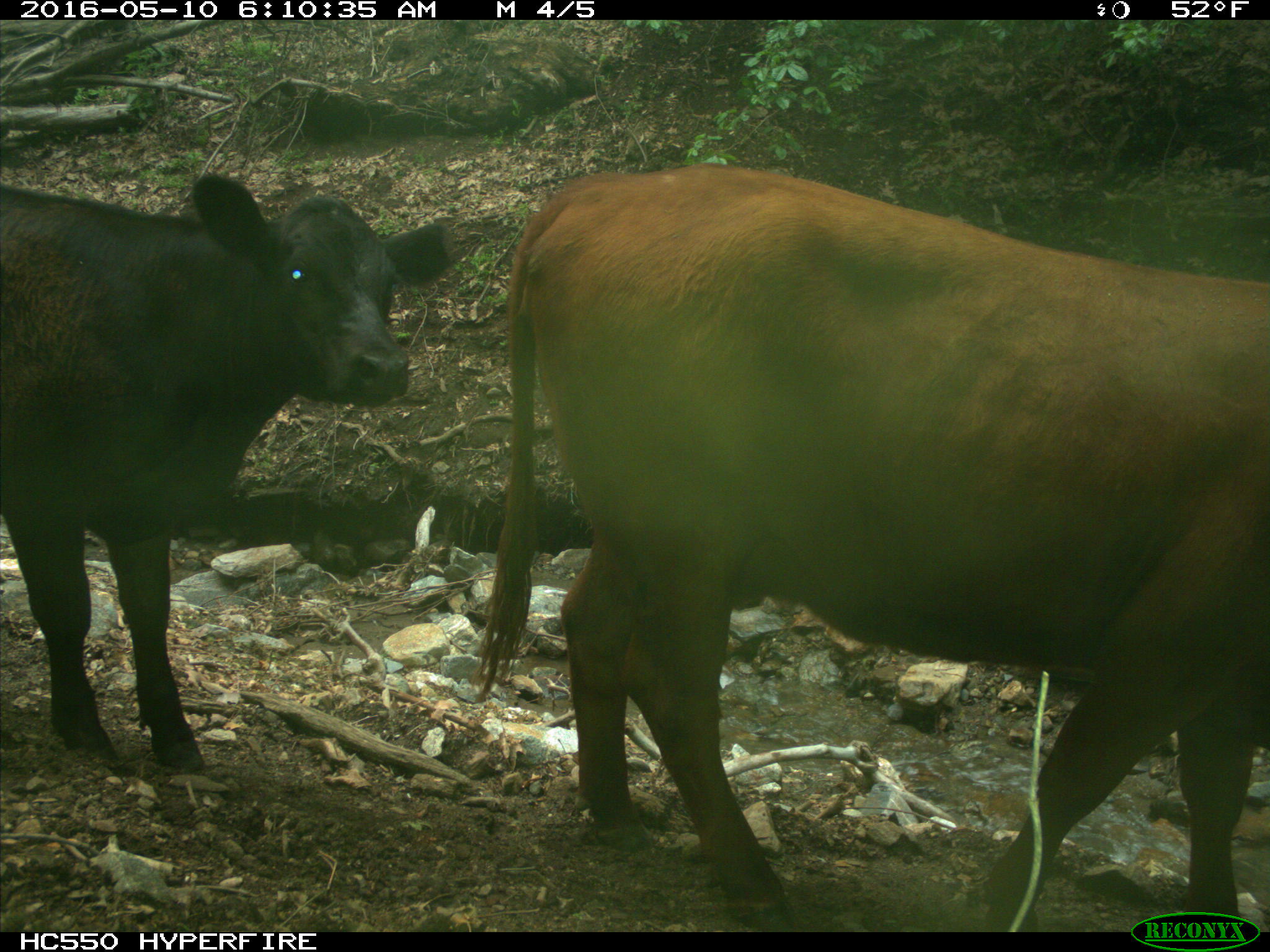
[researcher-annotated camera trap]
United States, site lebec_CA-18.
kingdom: Animalia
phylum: Chordata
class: Mammalia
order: Artiodactyla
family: Bovidae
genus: Bos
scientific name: Bos taurus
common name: domestic cow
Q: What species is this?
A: Bos taurus (domestic cow).